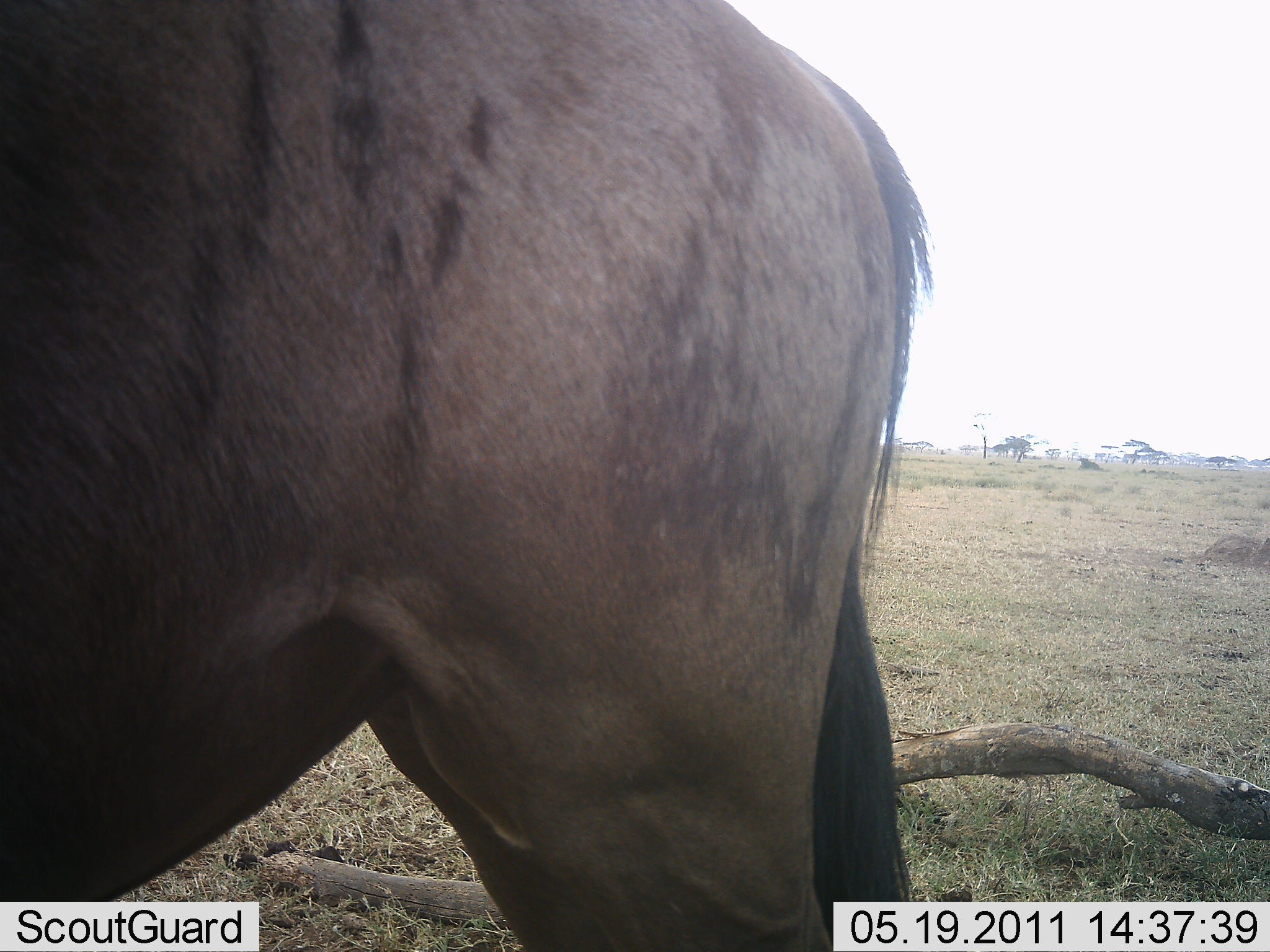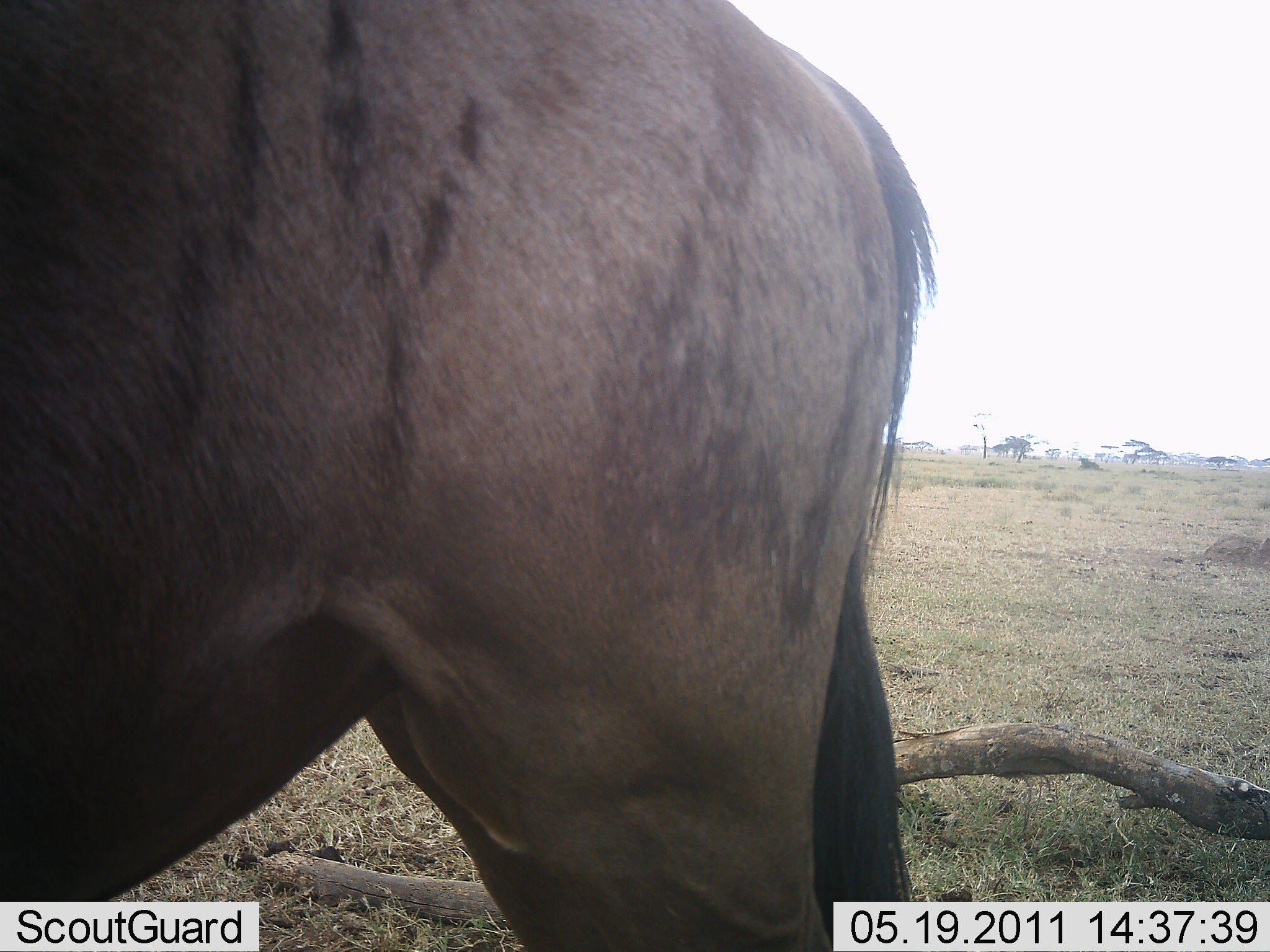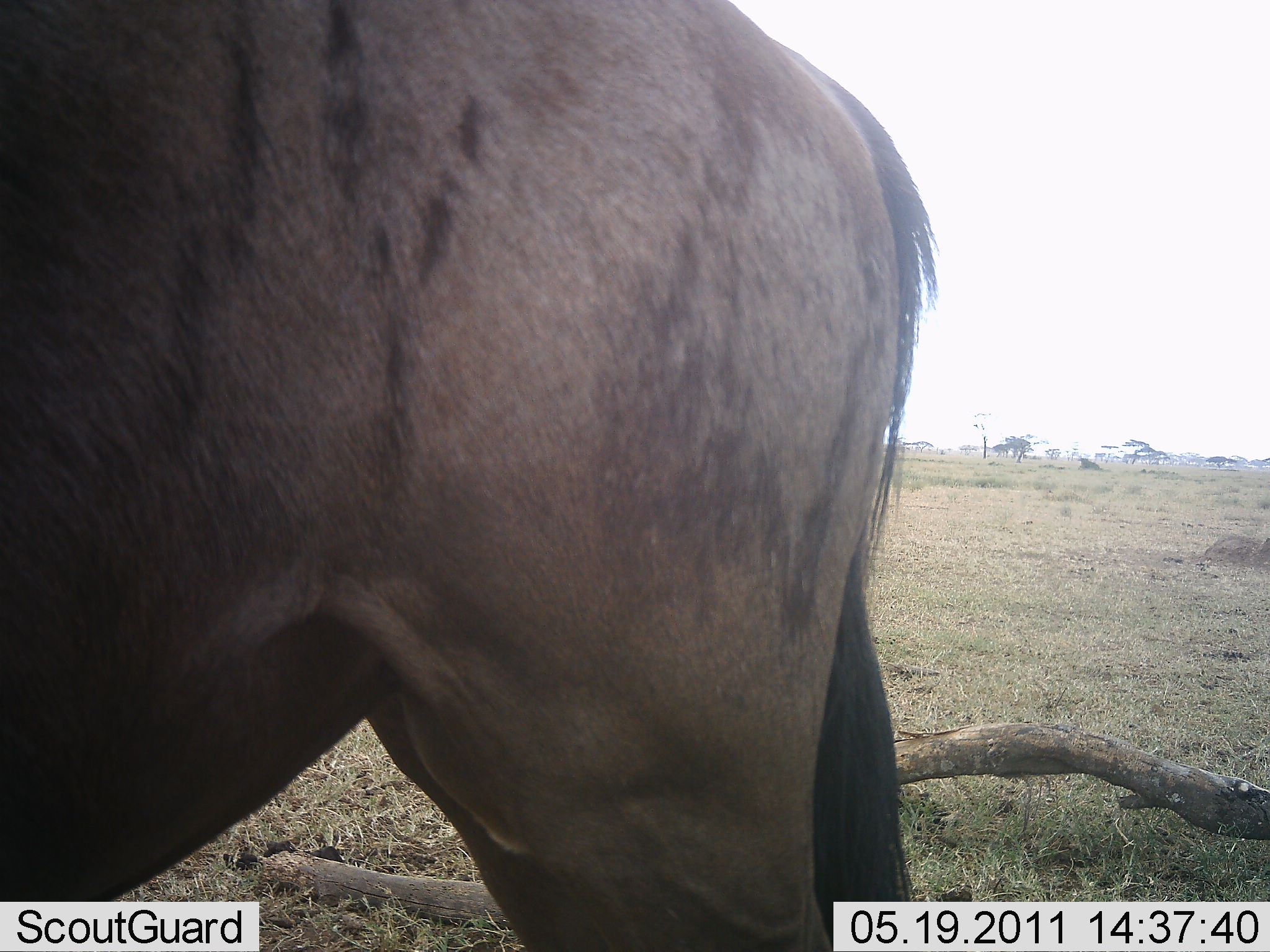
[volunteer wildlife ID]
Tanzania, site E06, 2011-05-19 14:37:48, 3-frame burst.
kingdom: Animalia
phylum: Chordata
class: Mammalia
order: Artiodactyla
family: Bovidae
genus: Connochaetes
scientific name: Connochaetes taurinus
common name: blue wildebeest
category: wildebeest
Wildebeest (blue wildebeest) (Connochaetes taurinus), count 1. Behavior (volunteer vote fractions): standing 90%, resting 0%, moving 10%, interacting 0%. Young present (vote fraction): 0%. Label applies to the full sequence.